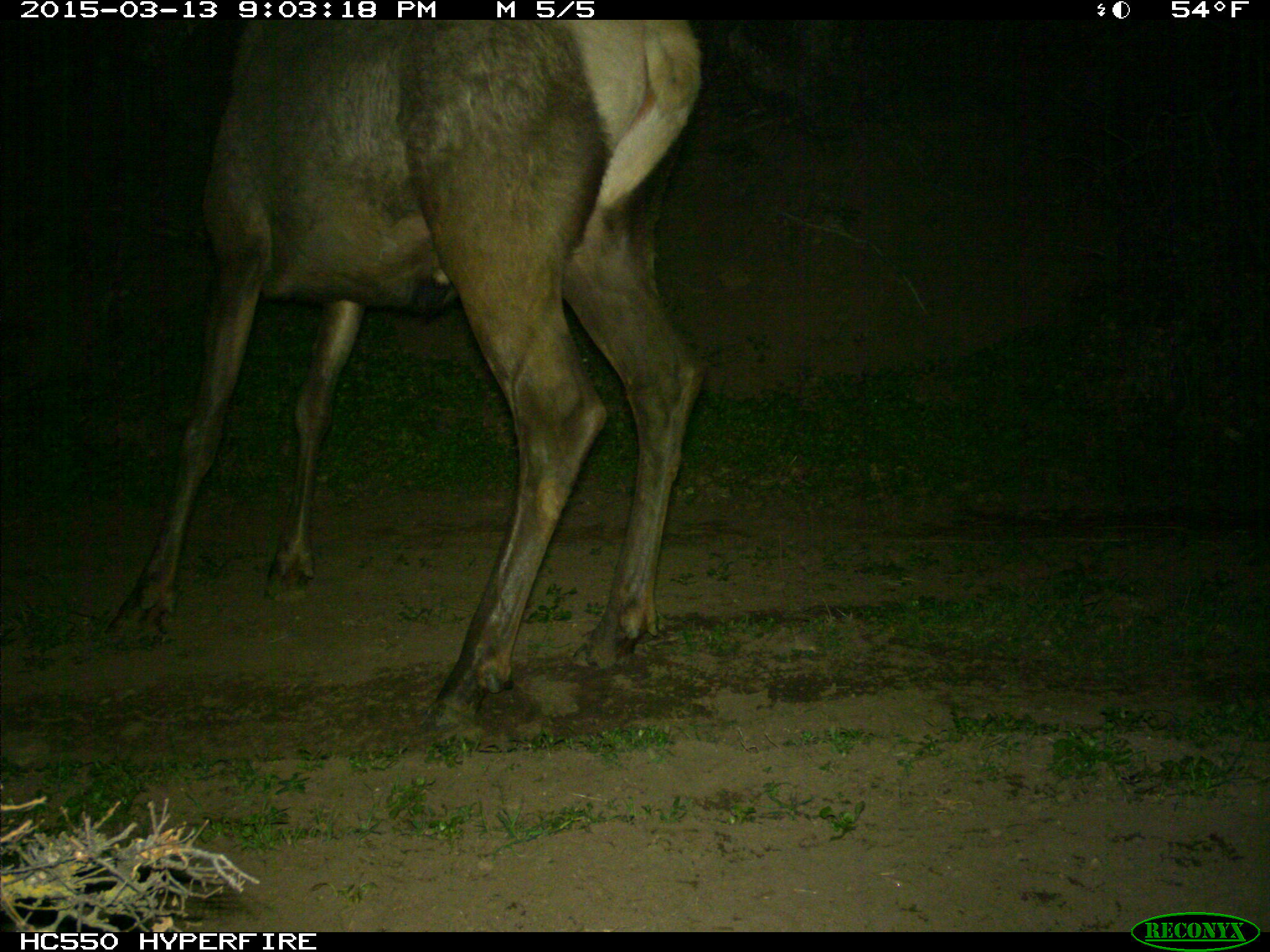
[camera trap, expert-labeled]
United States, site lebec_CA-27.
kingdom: Animalia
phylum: Chordata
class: Mammalia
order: Artiodactyla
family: Cervidae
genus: Cervus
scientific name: Cervus canadensis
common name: elk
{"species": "Cervus canadensis (elk)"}